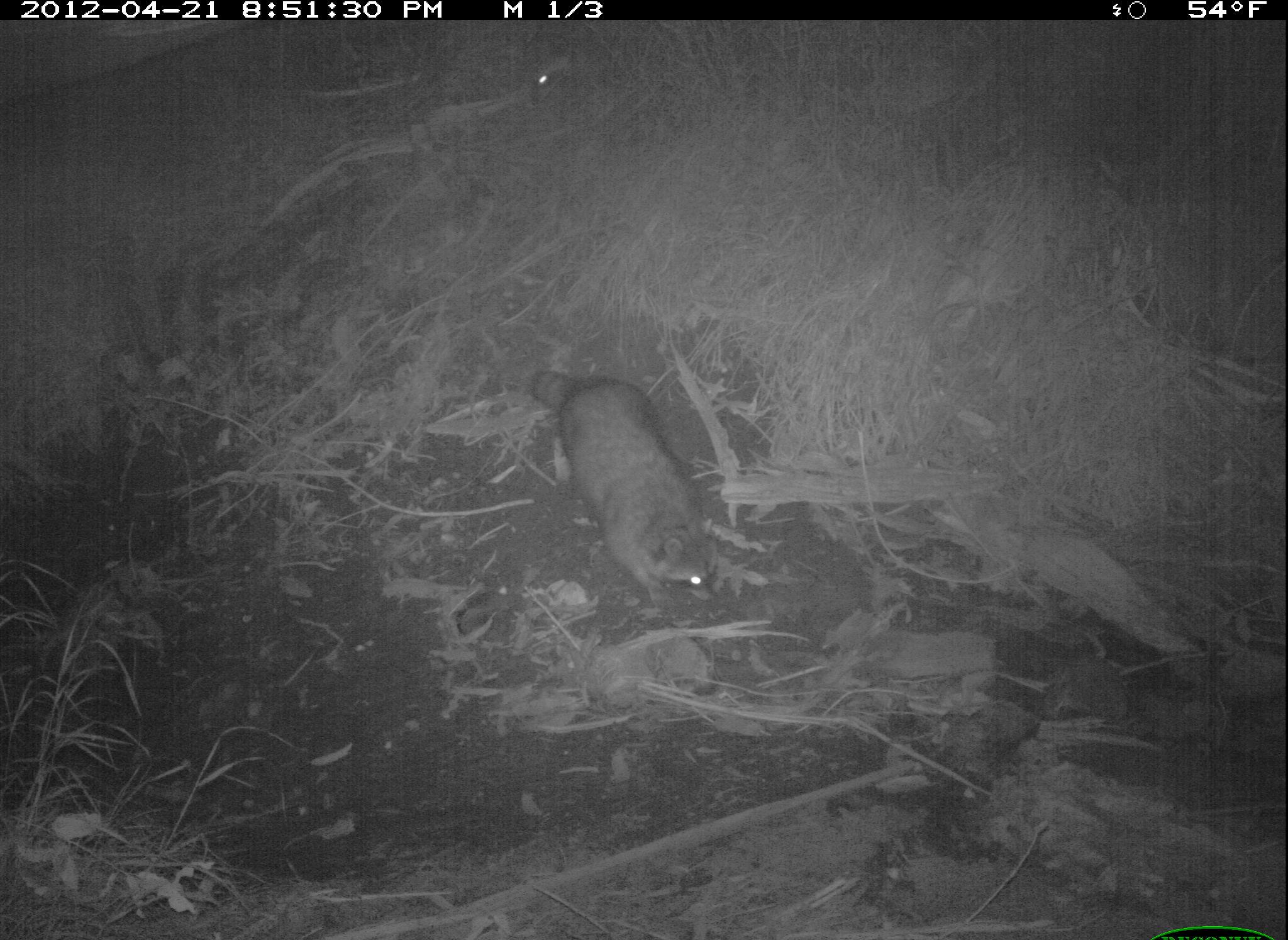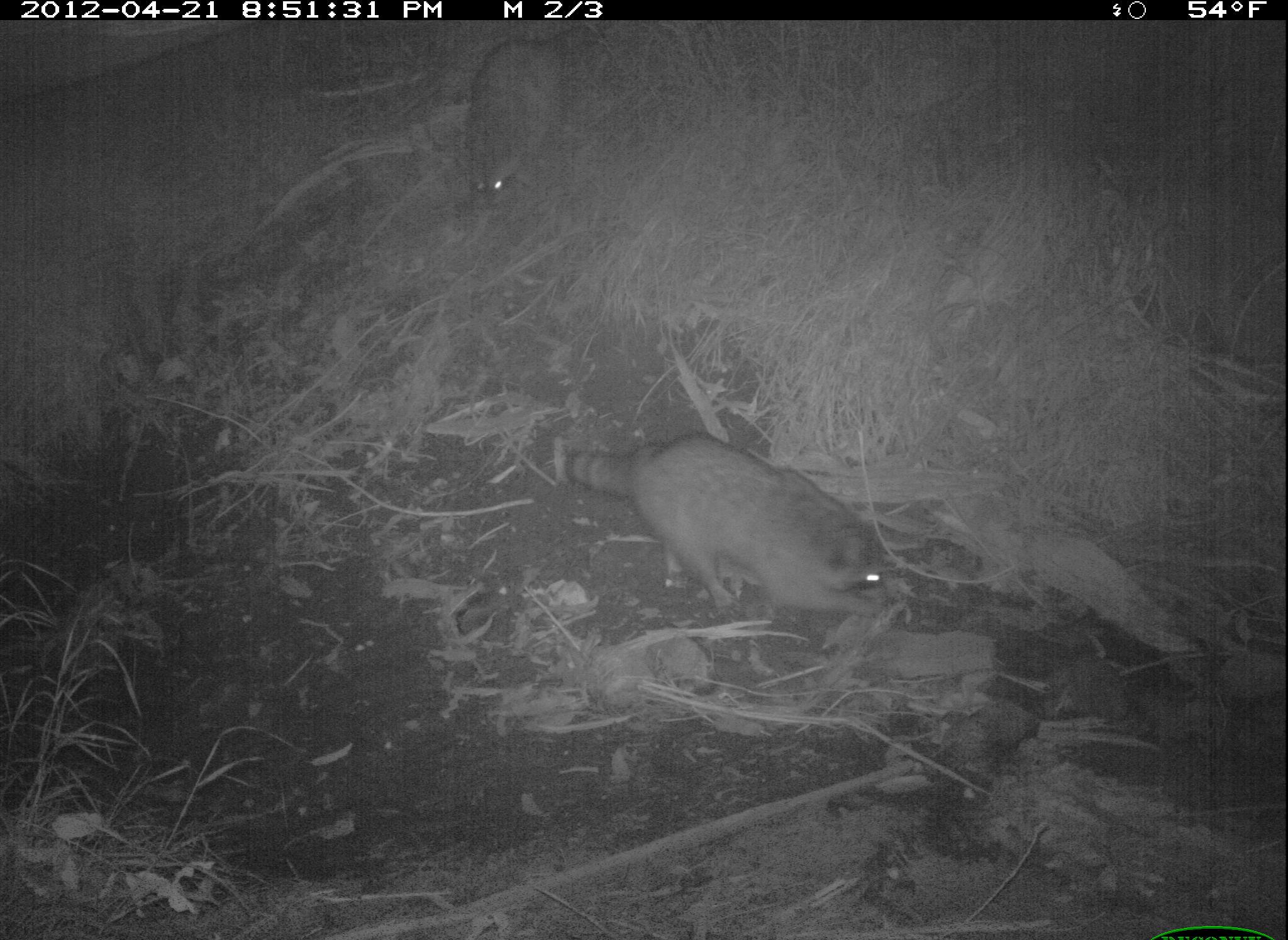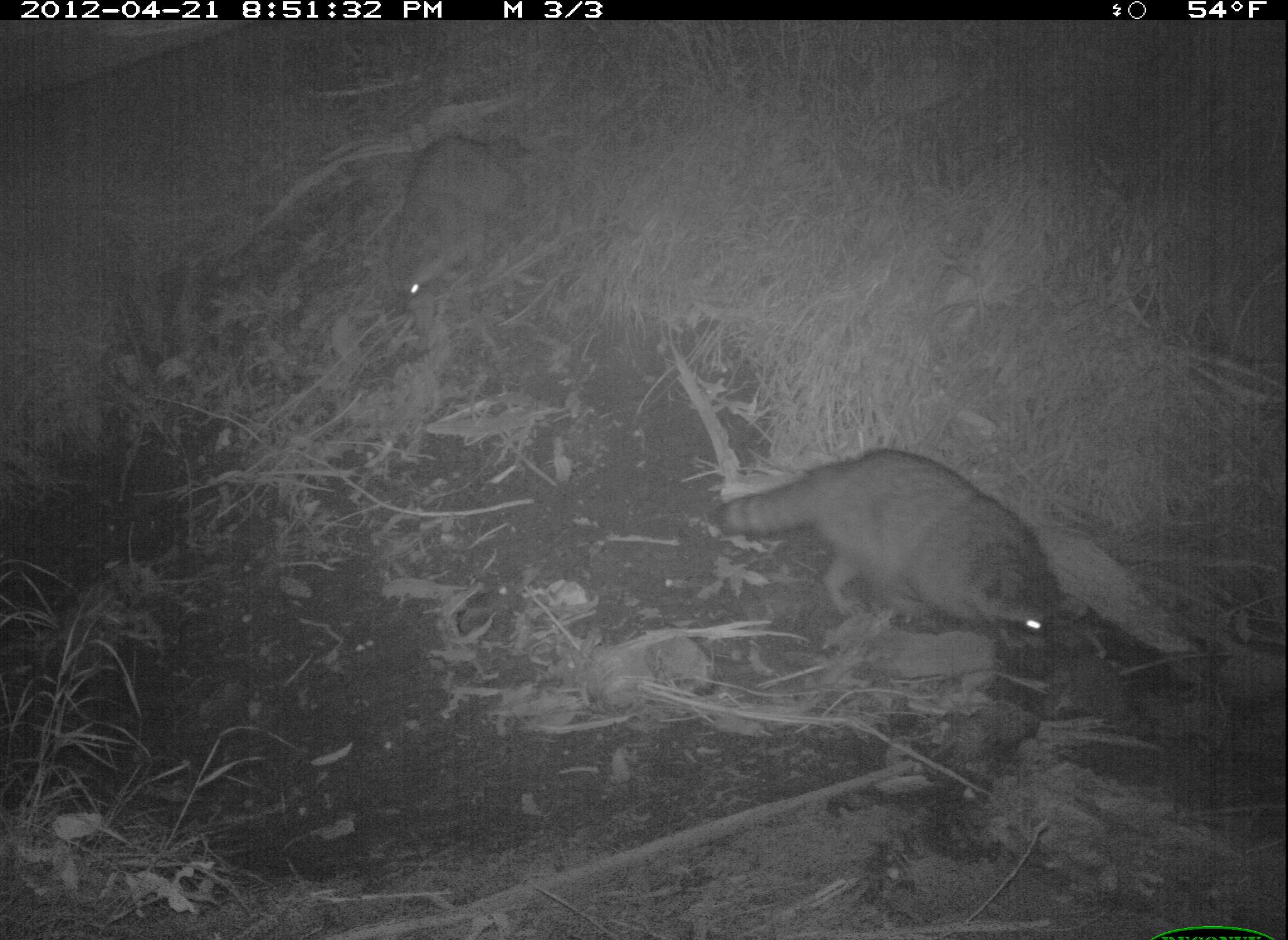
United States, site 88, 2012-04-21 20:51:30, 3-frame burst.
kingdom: Animalia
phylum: Chordata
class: Mammalia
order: Carnivora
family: Procyonidae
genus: Procyon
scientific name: Procyon lotor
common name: raccoon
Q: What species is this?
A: Raccoon (Procyon lotor).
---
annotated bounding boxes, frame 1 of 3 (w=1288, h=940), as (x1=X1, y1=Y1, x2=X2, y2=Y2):
raccoon: (x1=514, y1=356, x2=744, y2=622)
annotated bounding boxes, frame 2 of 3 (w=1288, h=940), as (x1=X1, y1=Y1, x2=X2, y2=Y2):
raccoon: (x1=562, y1=424, x2=913, y2=638); (x1=459, y1=24, x2=598, y2=221)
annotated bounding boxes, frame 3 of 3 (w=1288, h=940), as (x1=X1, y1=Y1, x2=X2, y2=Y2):
raccoon: (x1=697, y1=425, x2=1117, y2=665); (x1=369, y1=108, x2=562, y2=341)